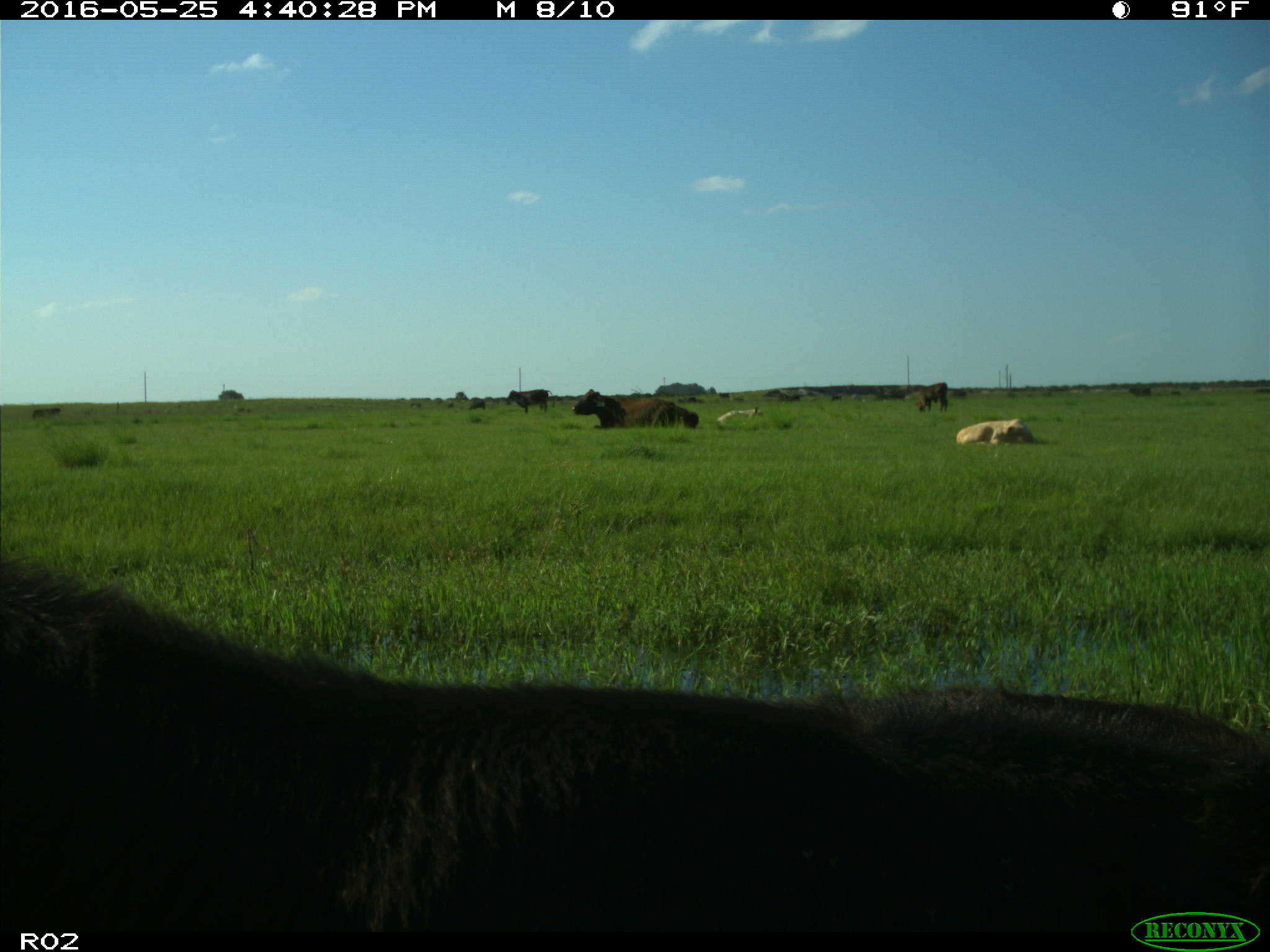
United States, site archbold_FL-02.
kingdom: Animalia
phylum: Chordata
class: Mammalia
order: Artiodactyla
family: Bovidae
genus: Bos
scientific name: Bos taurus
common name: domestic cow